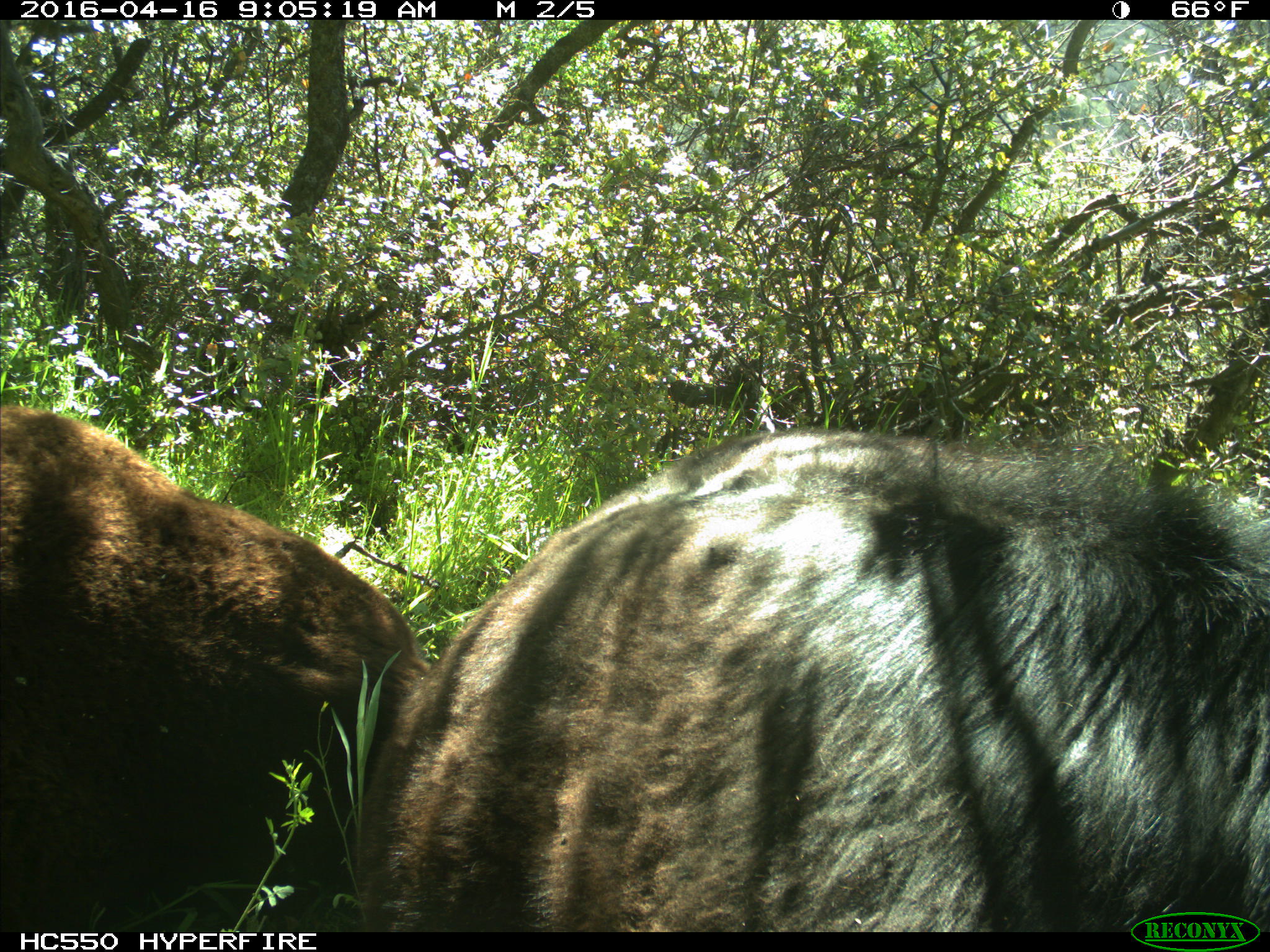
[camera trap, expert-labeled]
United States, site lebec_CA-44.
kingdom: Animalia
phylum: Chordata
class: Mammalia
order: Artiodactyla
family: Bovidae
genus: Bos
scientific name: Bos taurus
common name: domestic cow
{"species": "Bos taurus (domestic cow)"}